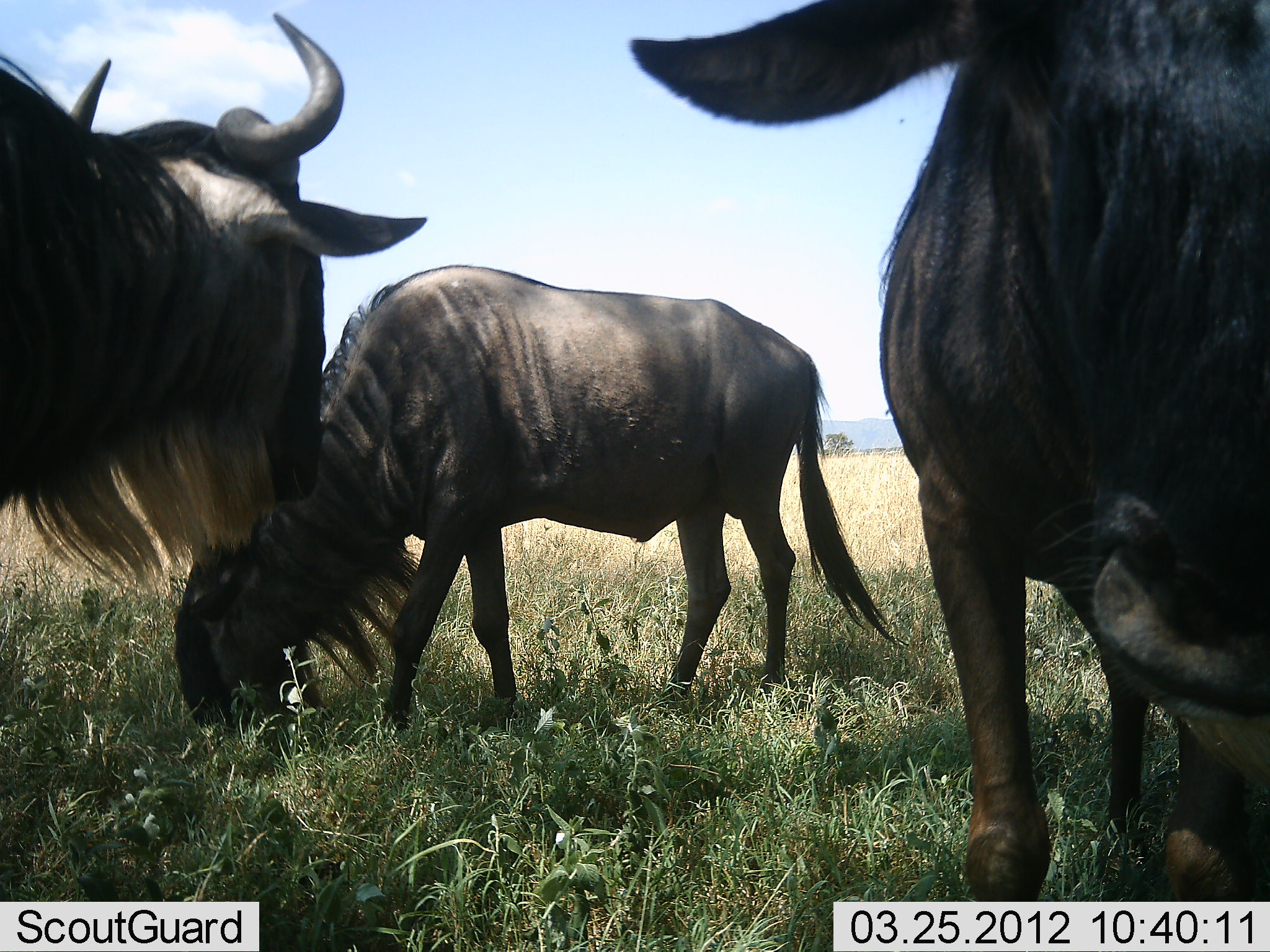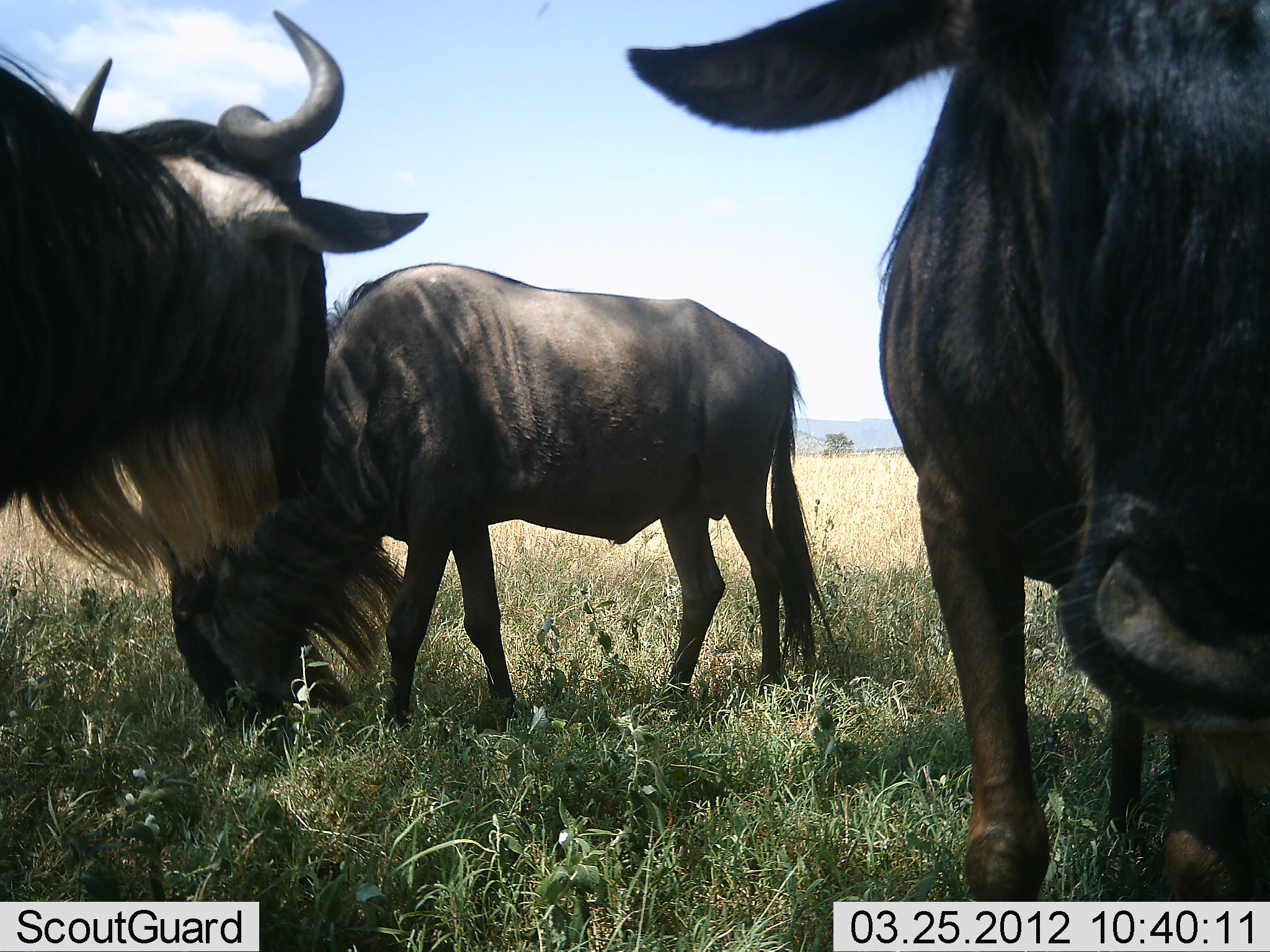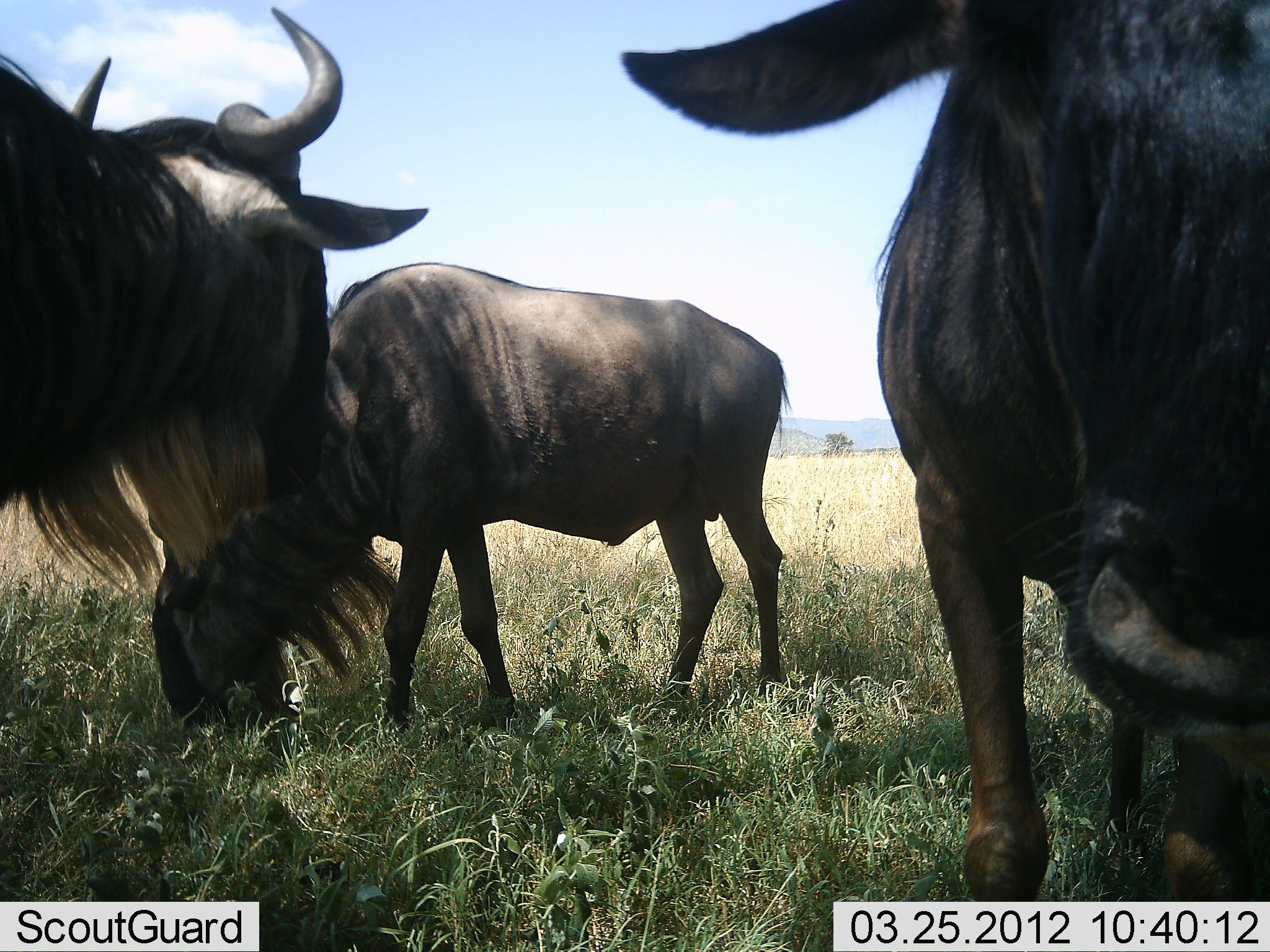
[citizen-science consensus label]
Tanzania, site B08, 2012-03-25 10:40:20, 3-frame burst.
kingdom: Animalia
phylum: Chordata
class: Mammalia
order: Artiodactyla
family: Bovidae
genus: Connochaetes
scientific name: Connochaetes taurinus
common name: blue wildebeest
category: wildebeest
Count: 3.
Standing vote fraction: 67%.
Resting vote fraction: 0%.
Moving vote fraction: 0%.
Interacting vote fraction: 0%.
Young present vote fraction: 0%.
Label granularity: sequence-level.